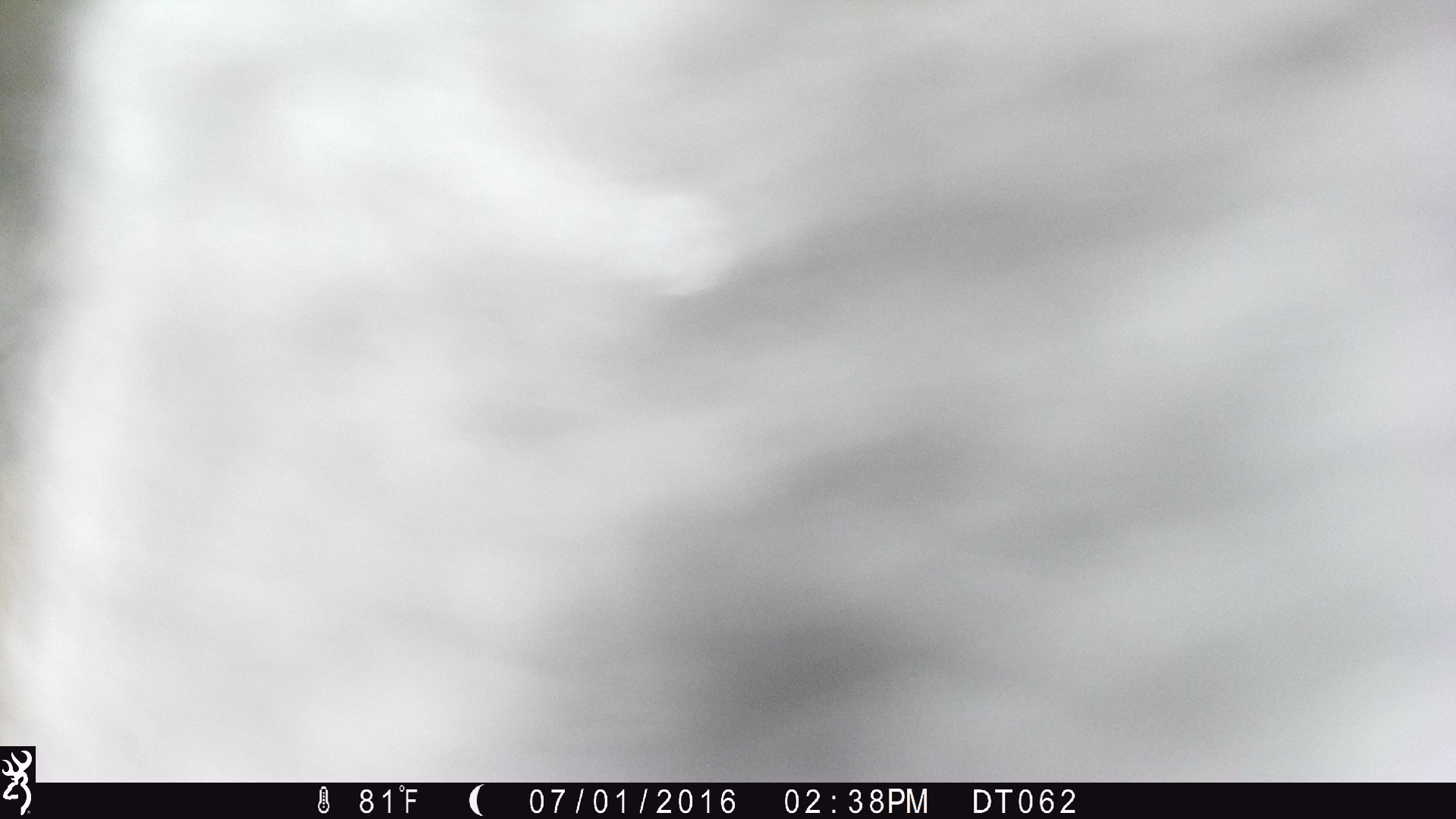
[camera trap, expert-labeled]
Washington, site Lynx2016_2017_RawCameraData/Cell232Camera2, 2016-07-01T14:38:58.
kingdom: Animalia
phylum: Chordata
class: Mammalia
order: Artiodactyla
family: Bovidae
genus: Bos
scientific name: Bos taurus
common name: domestic cattle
Domestic cattle (Bos taurus). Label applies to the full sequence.